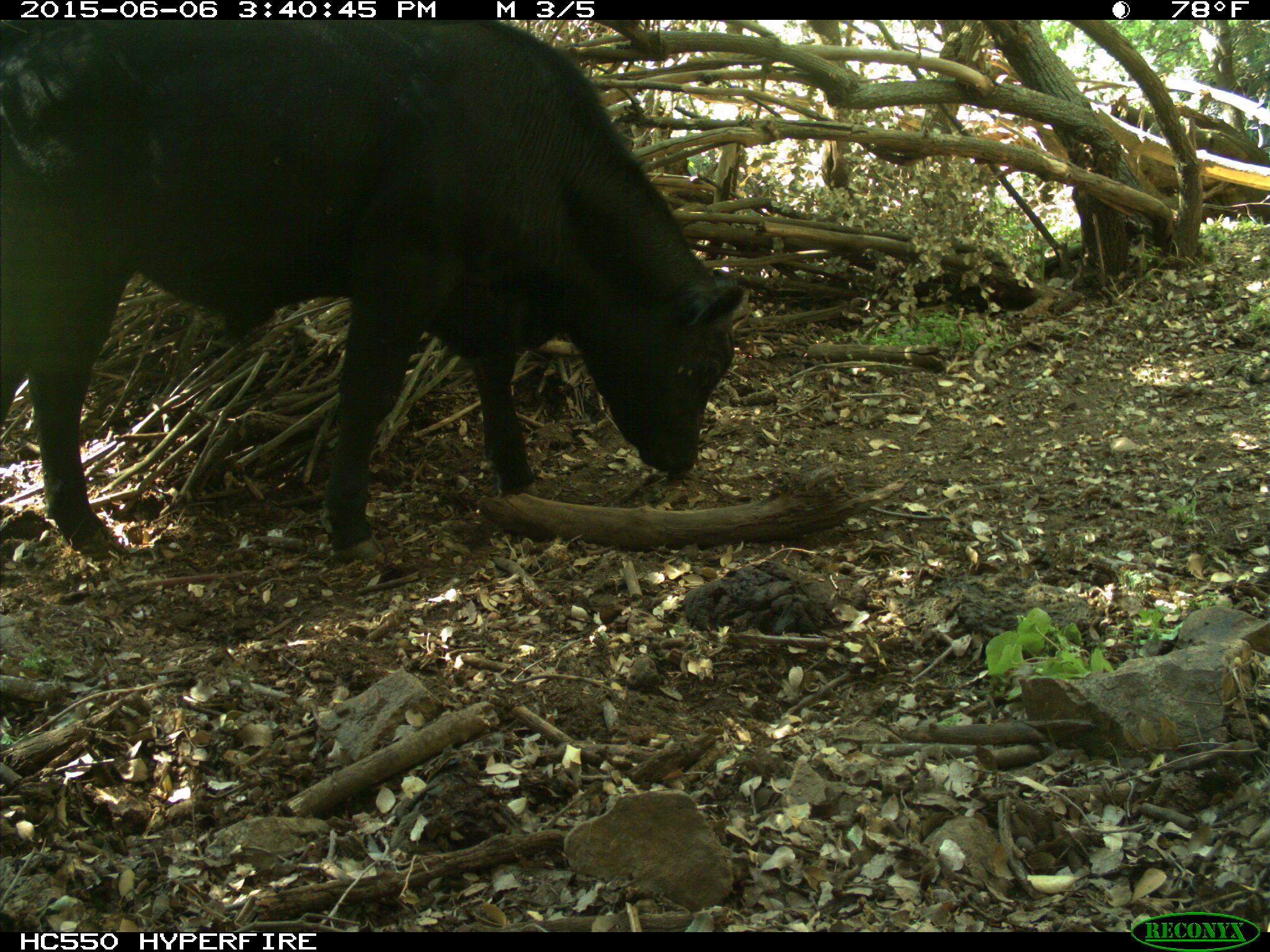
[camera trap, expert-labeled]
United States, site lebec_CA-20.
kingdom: Animalia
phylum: Chordata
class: Mammalia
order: Artiodactyla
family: Bovidae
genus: Bos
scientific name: Bos taurus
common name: domestic cow